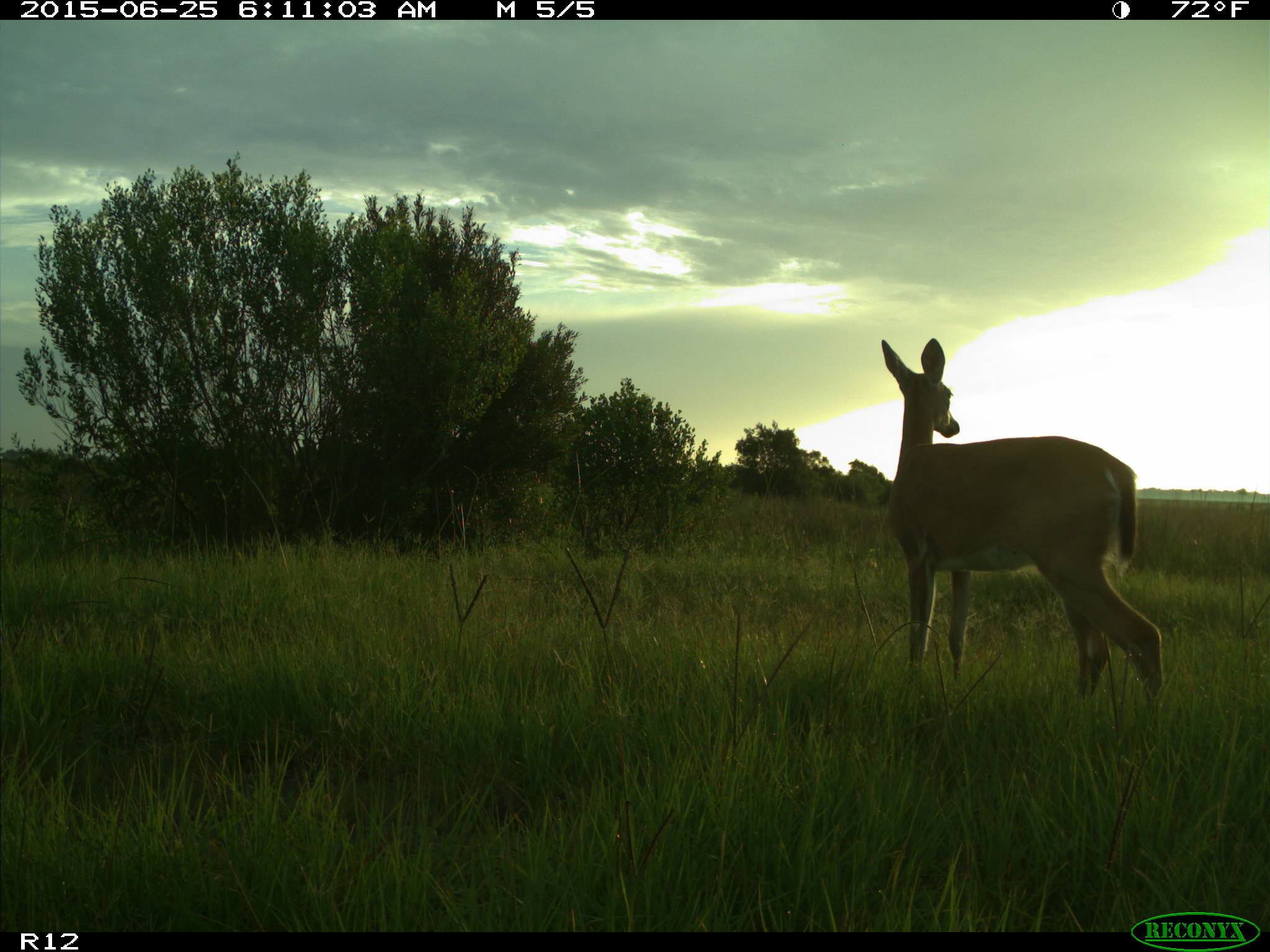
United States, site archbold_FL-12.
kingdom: Animalia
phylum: Chordata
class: Mammalia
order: Artiodactyla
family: Cervidae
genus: Odocoileus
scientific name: Odocoileus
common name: deer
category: unidentified deer